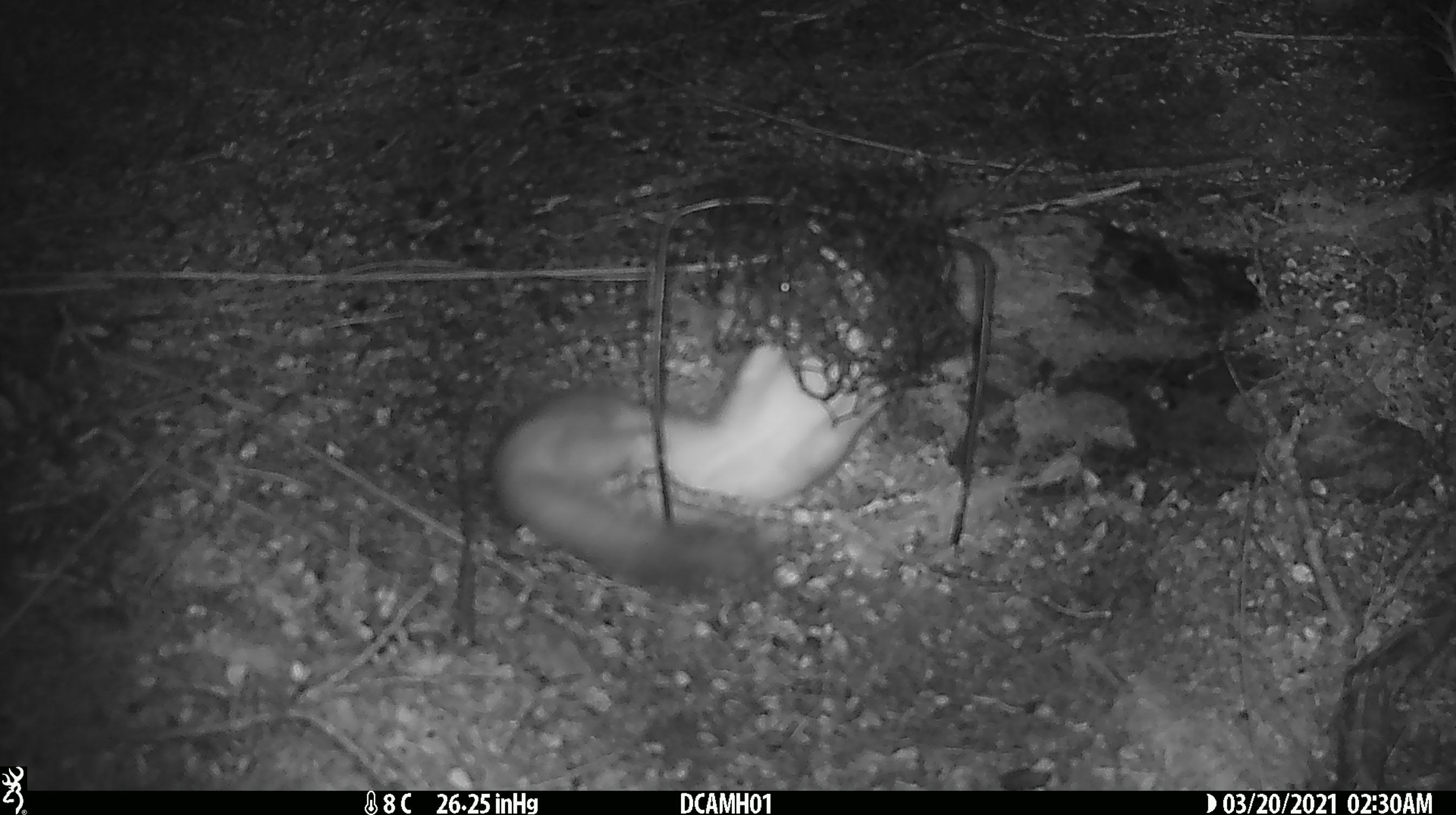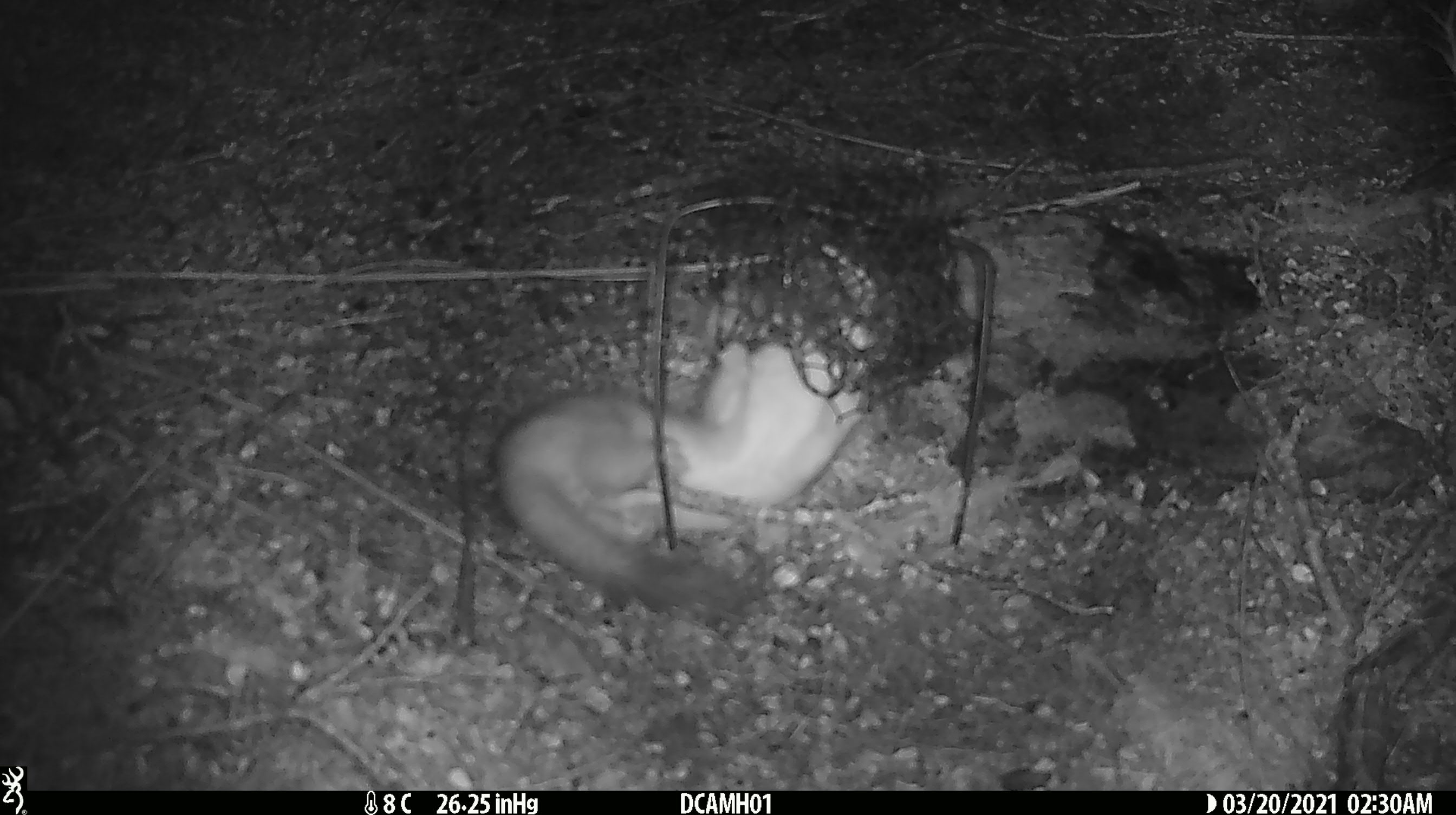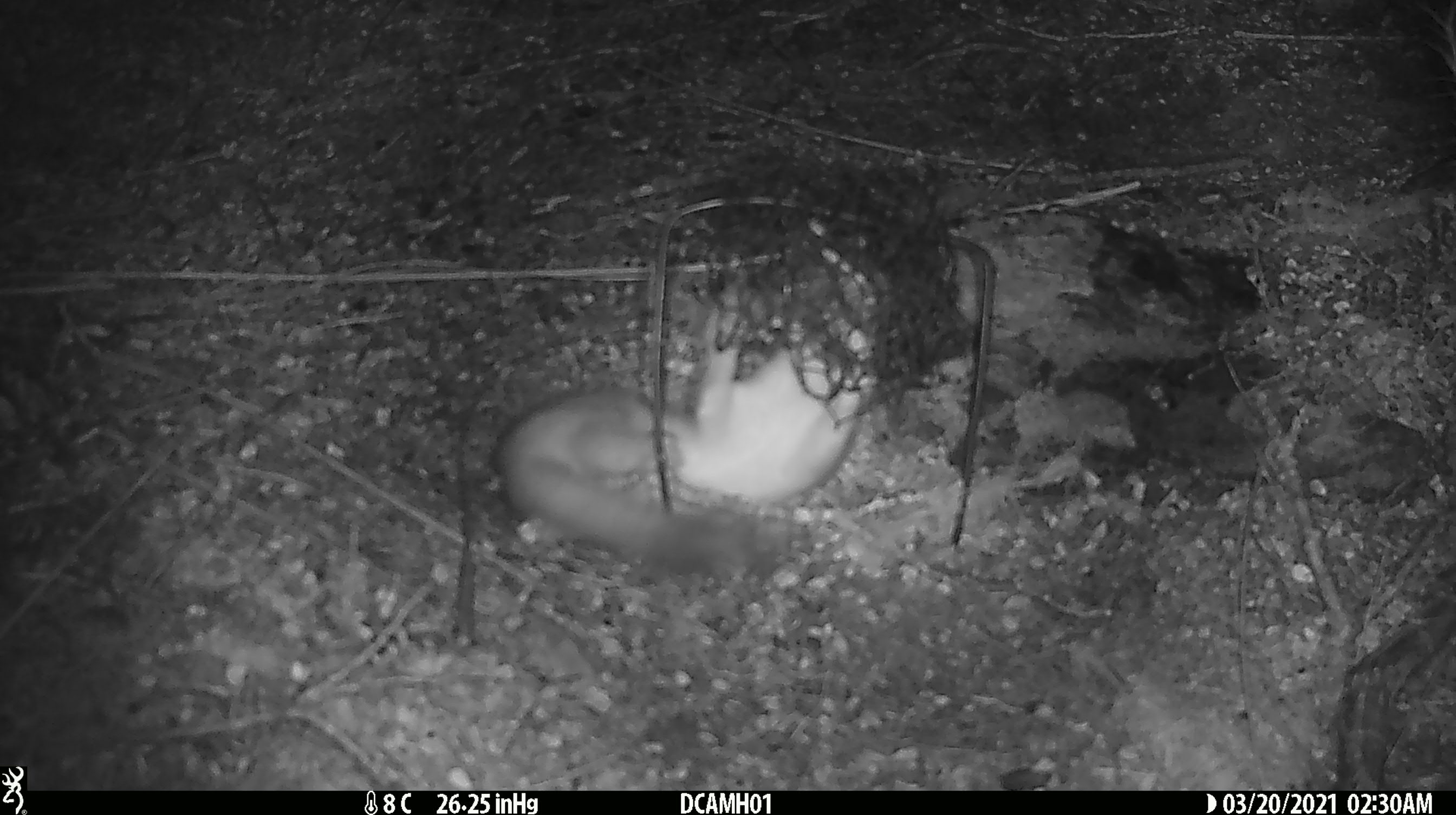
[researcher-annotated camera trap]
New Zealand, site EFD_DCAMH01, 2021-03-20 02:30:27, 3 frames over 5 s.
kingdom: Animalia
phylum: Chordata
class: Mammalia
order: Carnivora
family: Mustelidae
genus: Mustela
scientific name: Mustela erminea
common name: stoat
Stoat (Mustela erminea).